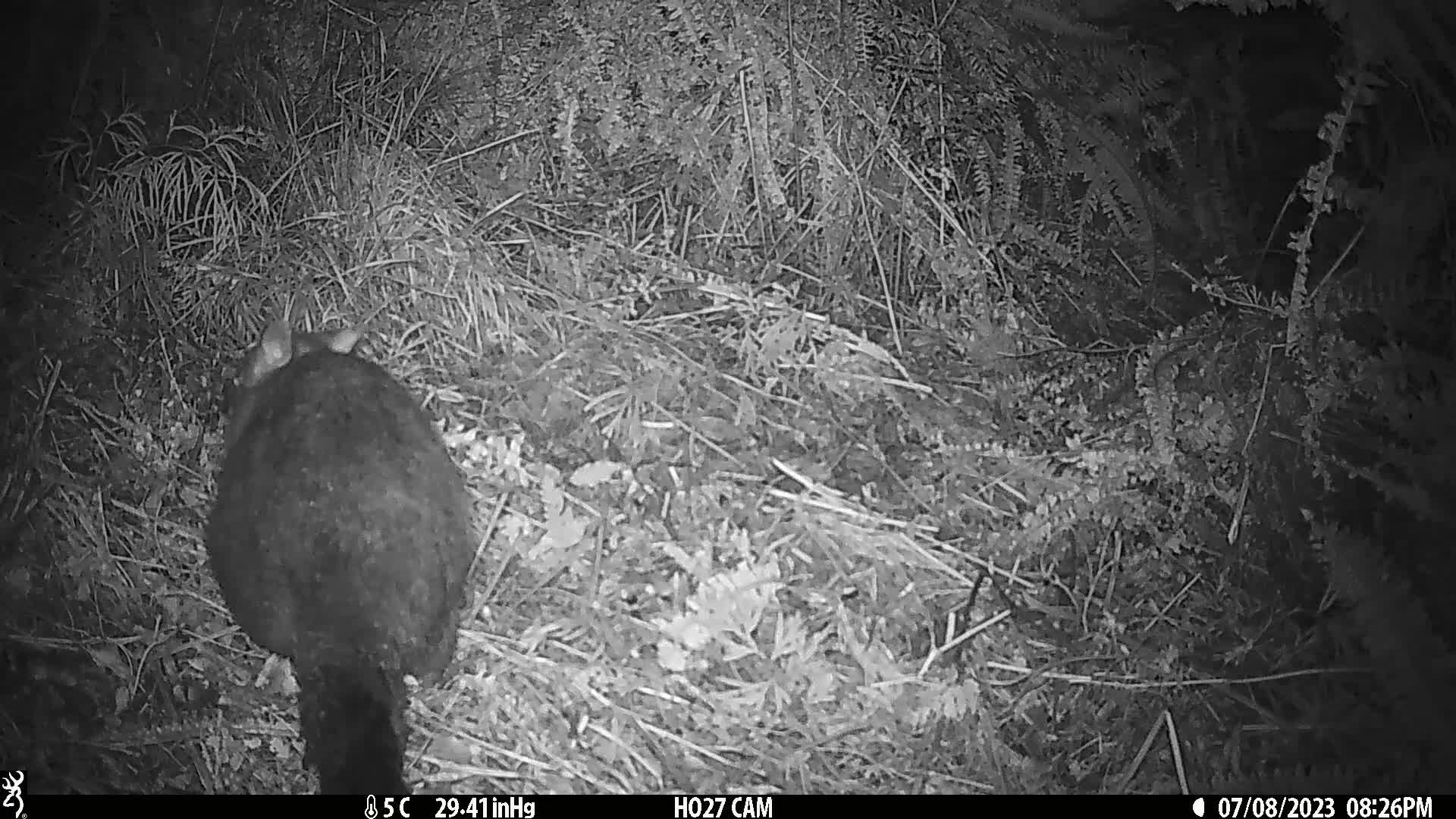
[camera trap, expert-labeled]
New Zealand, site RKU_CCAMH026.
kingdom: Animalia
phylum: Chordata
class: Mammalia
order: Diprotodontia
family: Phalangeridae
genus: Trichosurus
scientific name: Trichosurus vulpecula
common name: common brushtail possum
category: possum